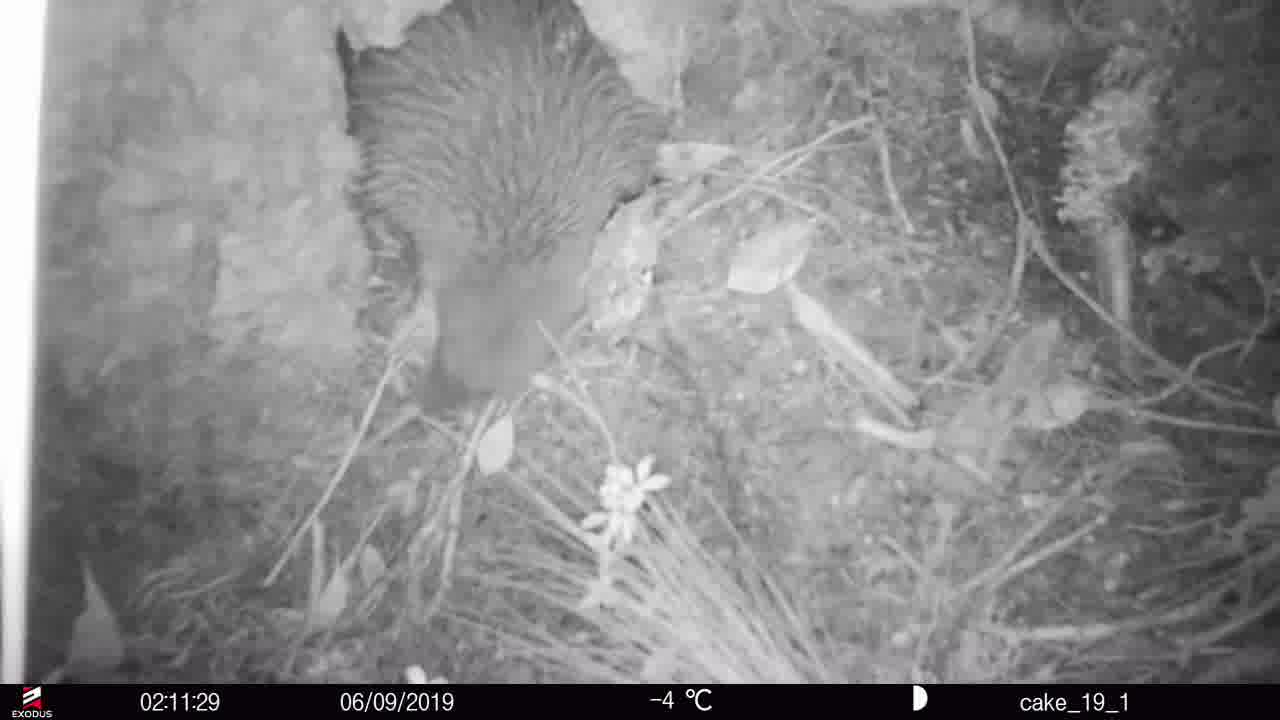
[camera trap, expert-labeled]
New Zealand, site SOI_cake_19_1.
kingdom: Animalia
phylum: Chordata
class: Aves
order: Apterygiformes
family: Apterygidae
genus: Apteryx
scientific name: Apteryx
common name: kiwi